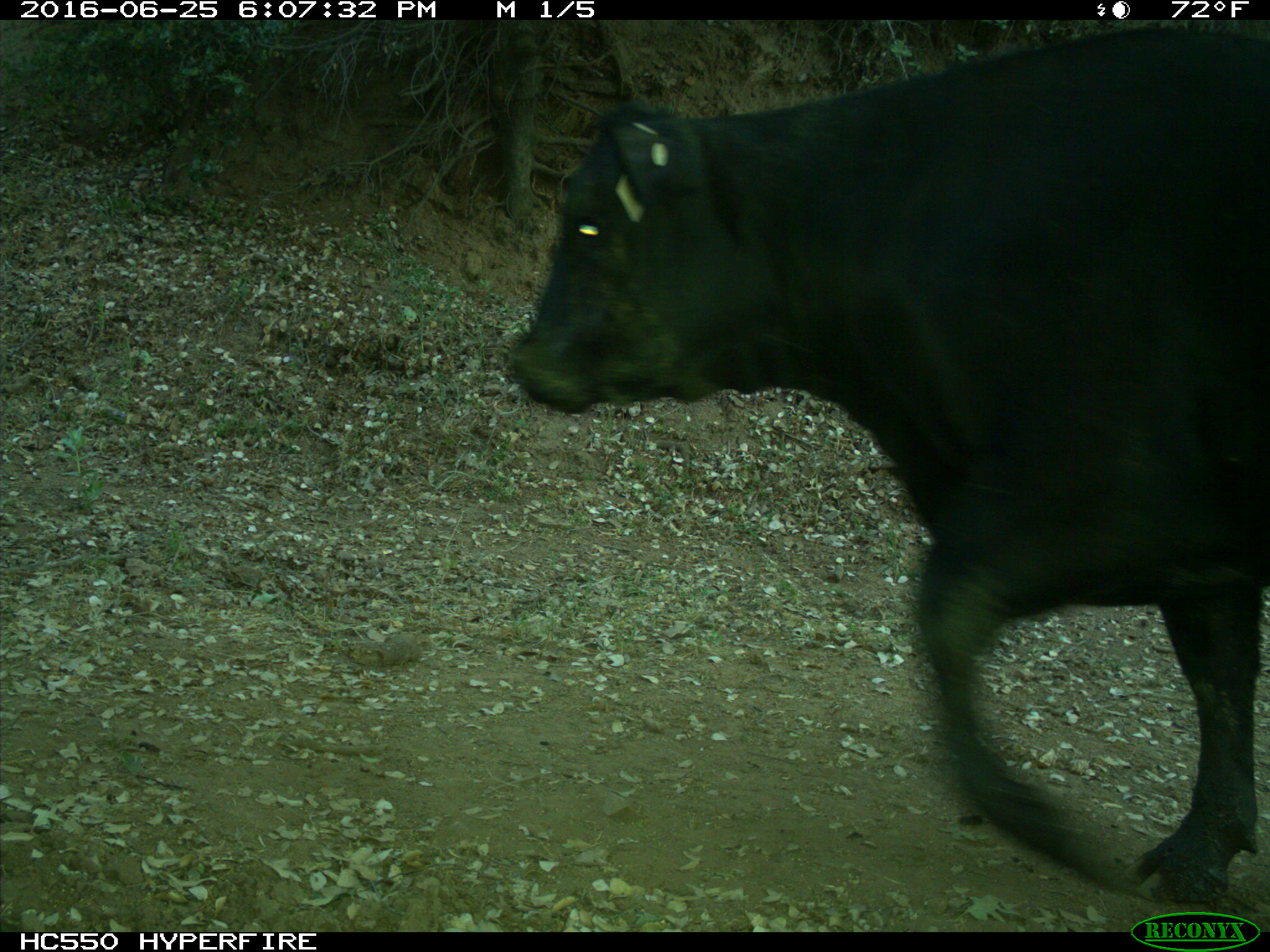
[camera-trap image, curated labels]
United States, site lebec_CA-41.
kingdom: Animalia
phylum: Chordata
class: Mammalia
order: Artiodactyla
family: Bovidae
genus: Bos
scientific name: Bos taurus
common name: domestic cow